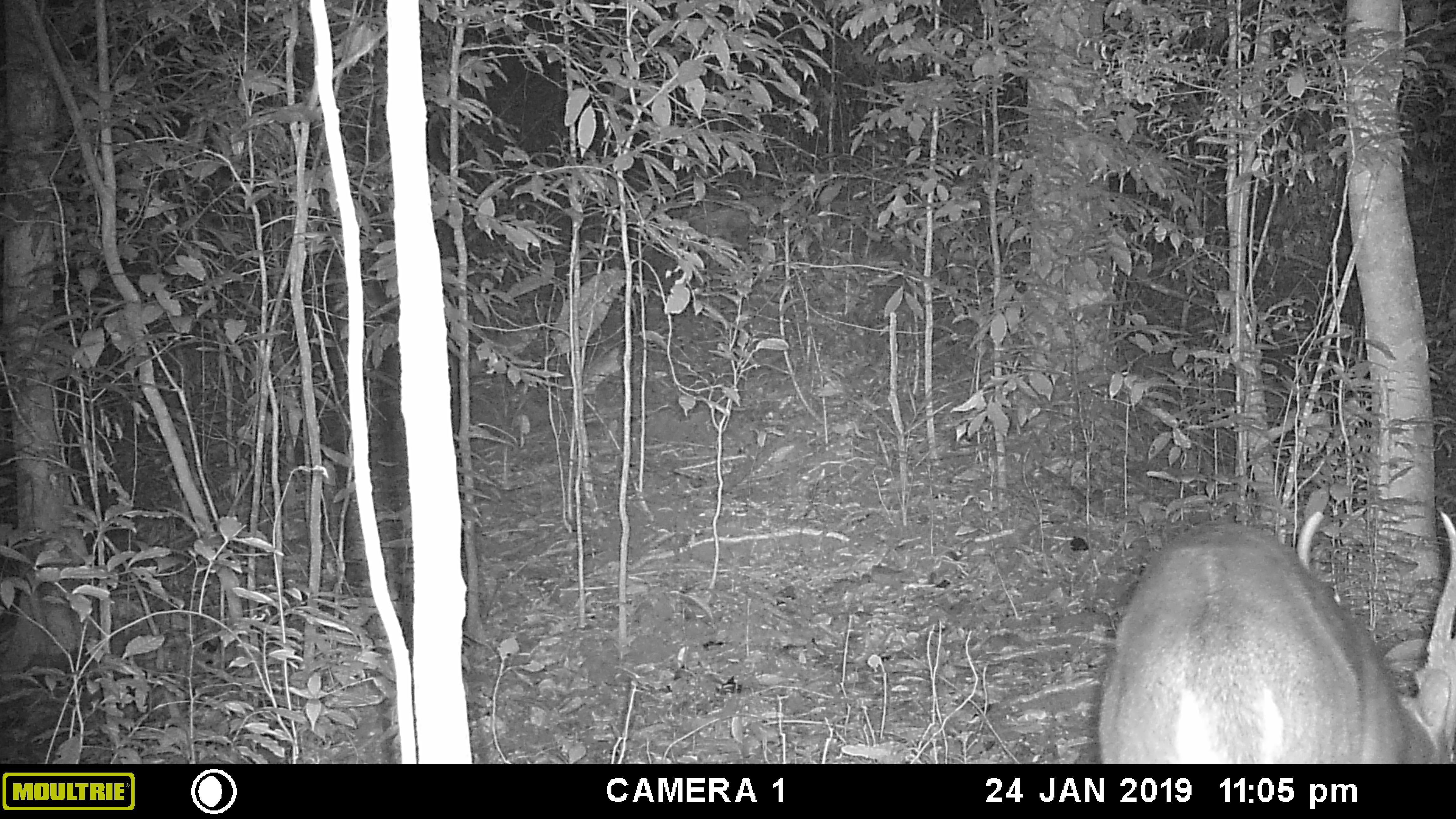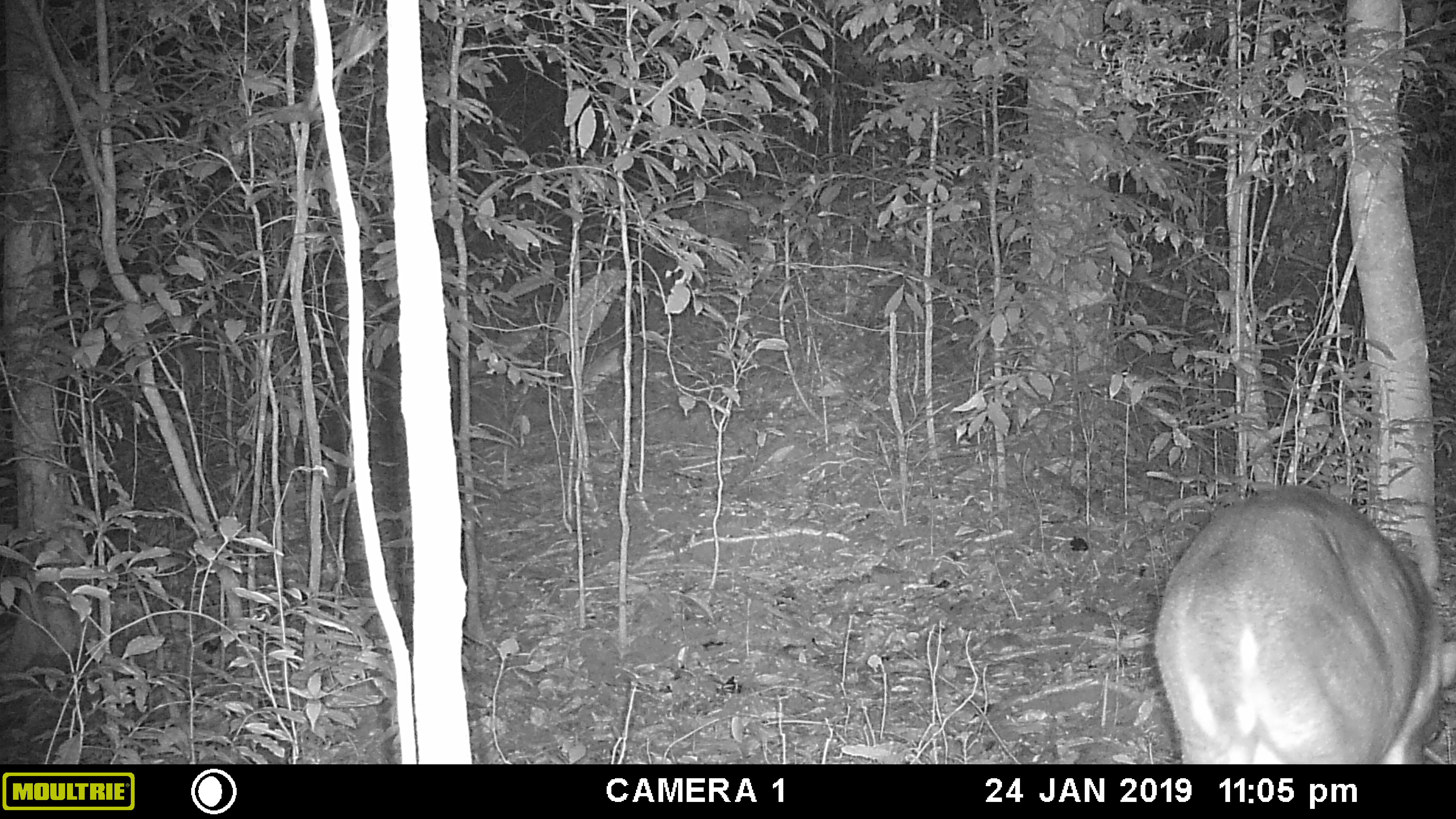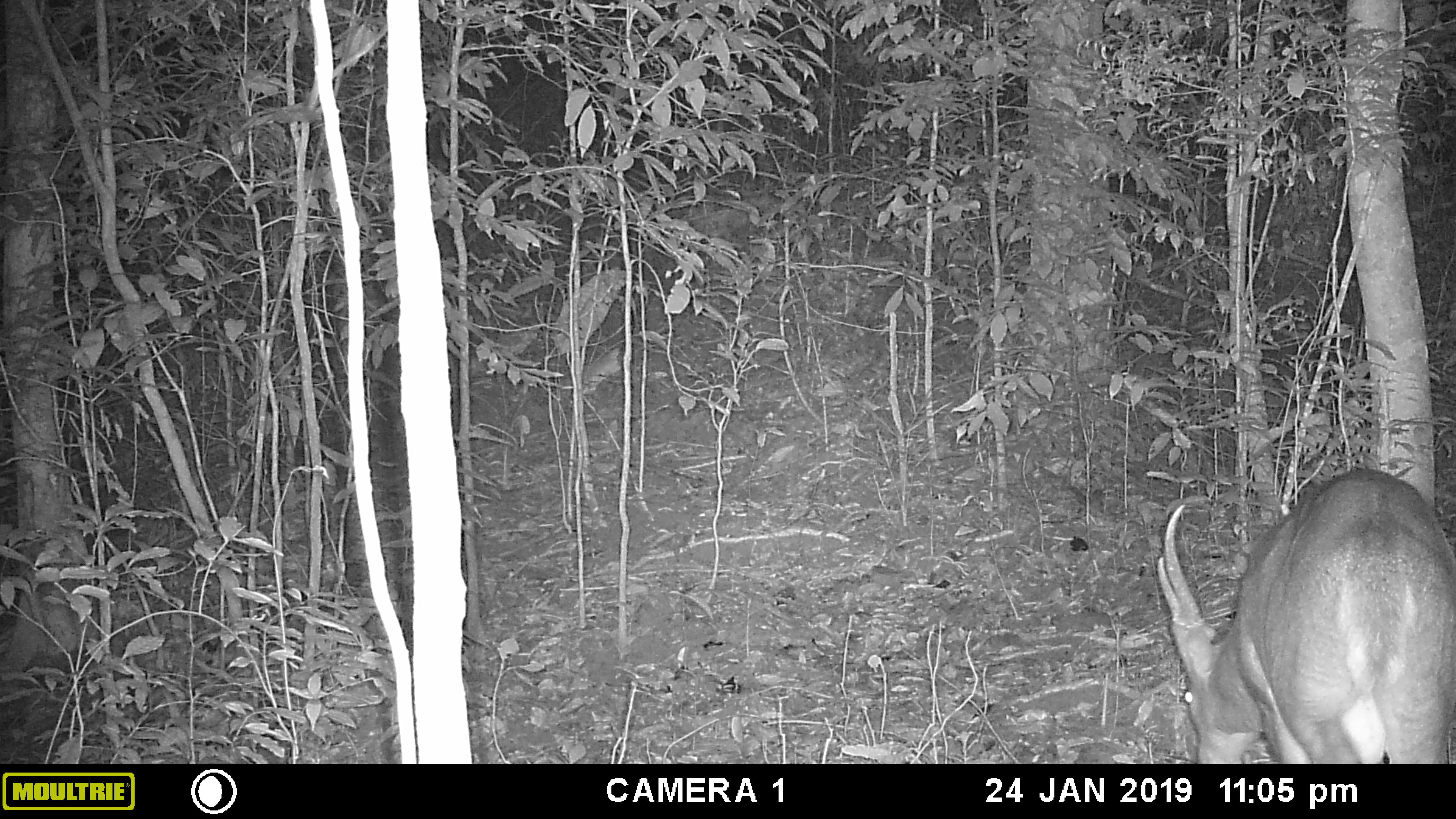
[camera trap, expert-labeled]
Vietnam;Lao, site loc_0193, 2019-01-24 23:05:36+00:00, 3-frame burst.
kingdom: Animalia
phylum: Chordata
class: Mammalia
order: Artiodactyla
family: Cervidae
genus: Muntiacus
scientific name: Muntiacus vuquangensis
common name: large-antlered muntjac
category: large antlered muntjac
Large antlered muntjac (large-antlered muntjac) (Muntiacus vuquangensis). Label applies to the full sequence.